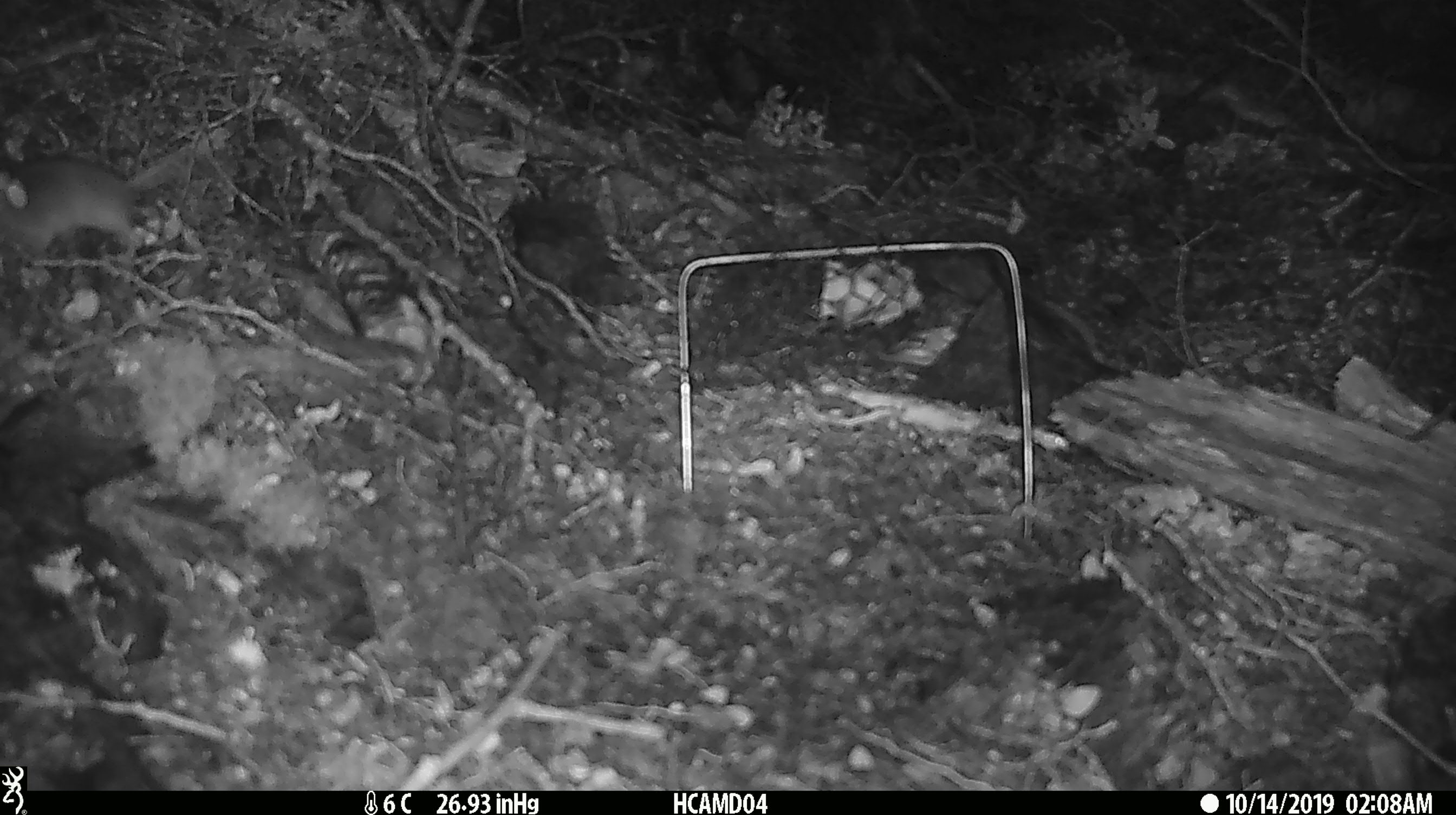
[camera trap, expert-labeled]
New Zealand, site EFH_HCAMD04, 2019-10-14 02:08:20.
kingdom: Animalia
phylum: Chordata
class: Mammalia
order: Rodentia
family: Muridae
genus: Mus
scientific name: Mus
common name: mouse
Mouse (Mus).